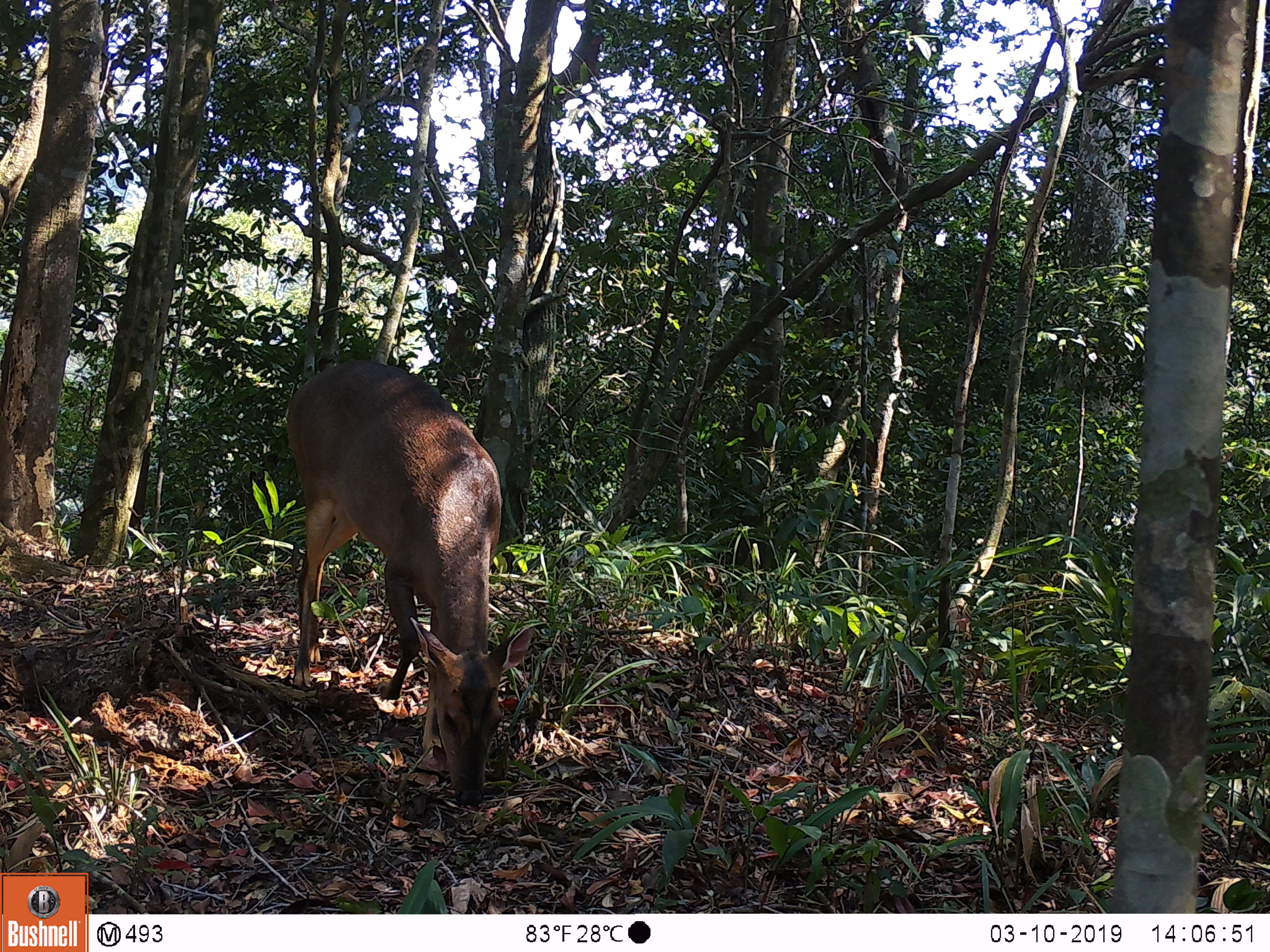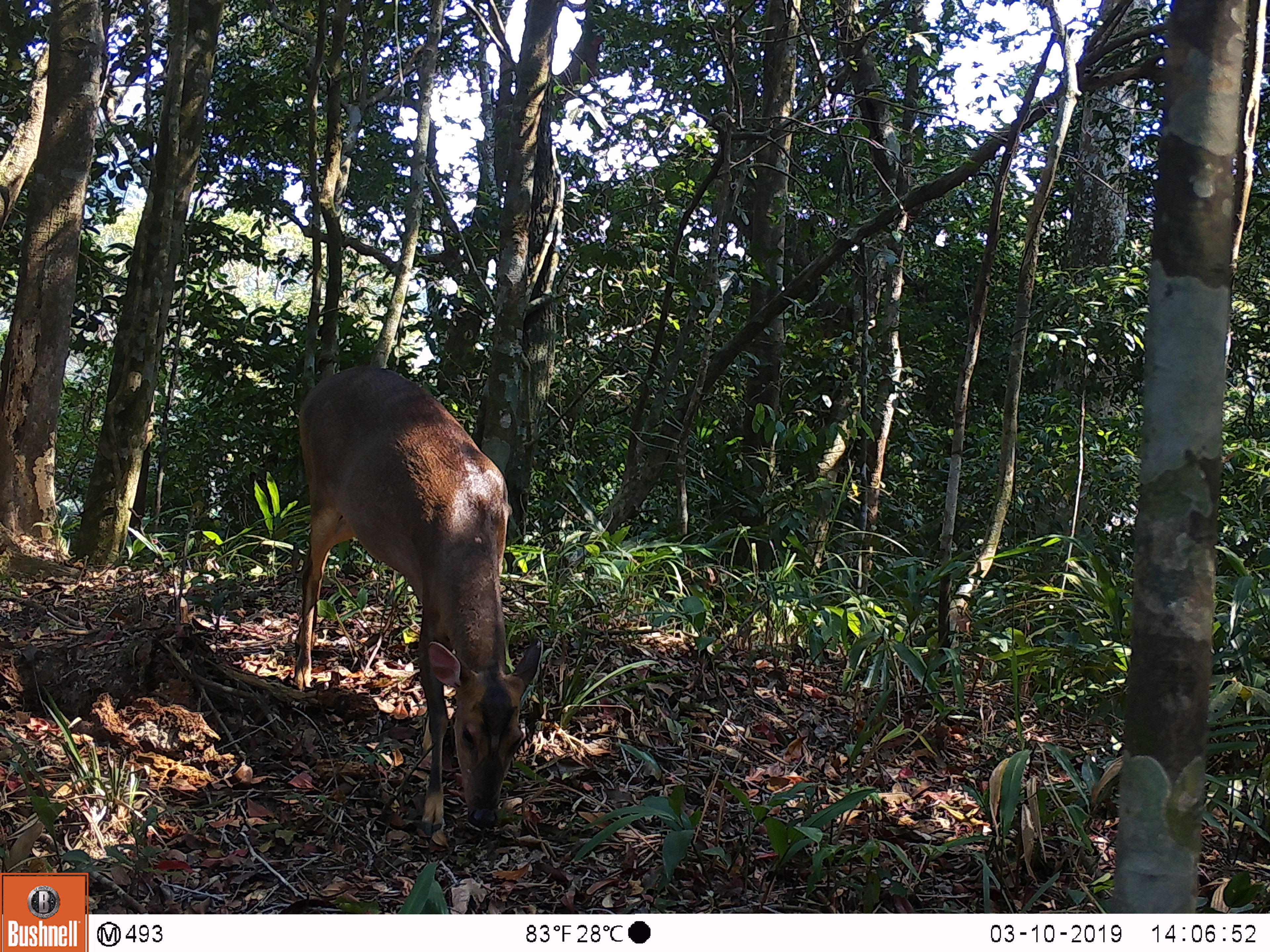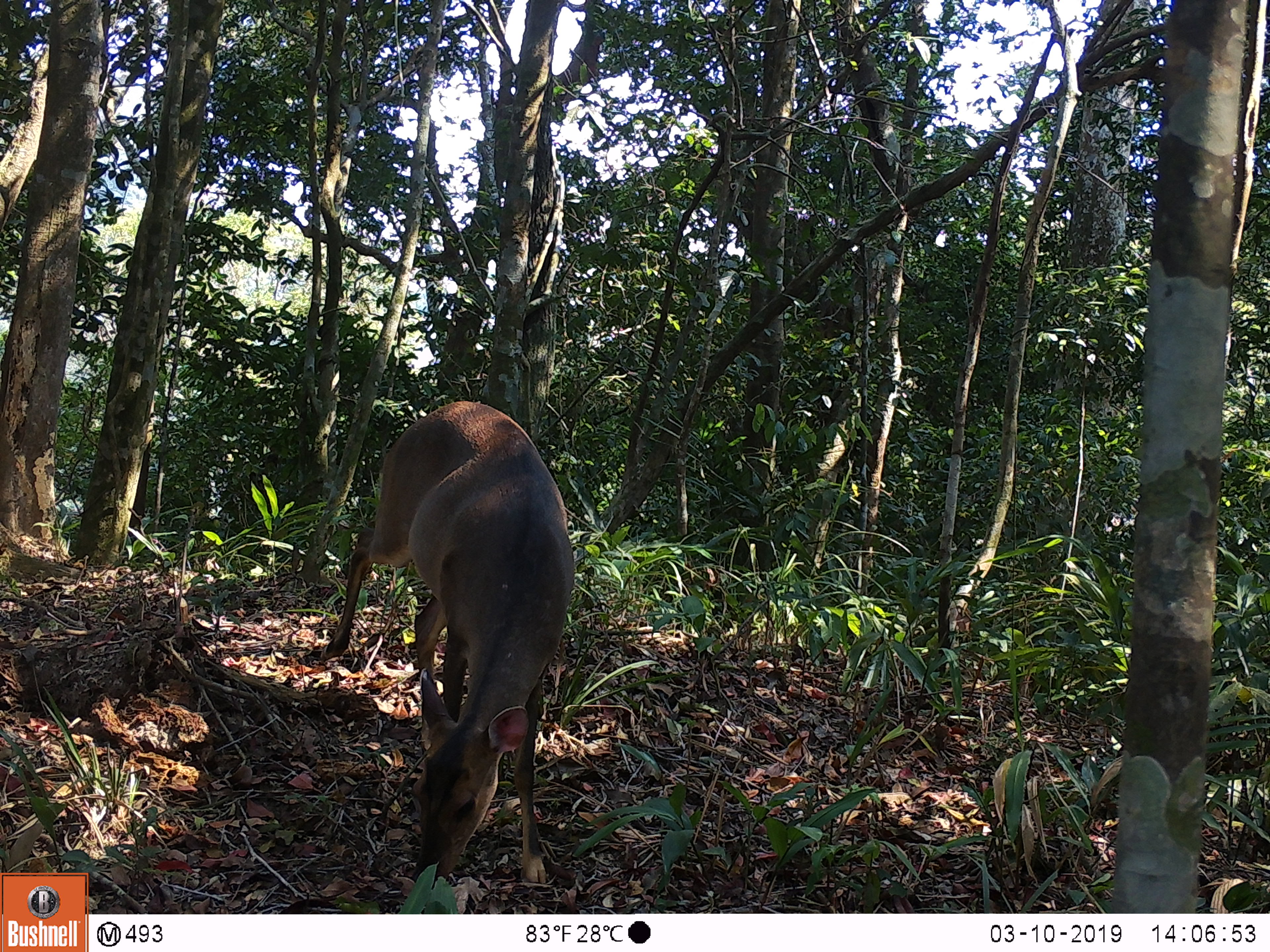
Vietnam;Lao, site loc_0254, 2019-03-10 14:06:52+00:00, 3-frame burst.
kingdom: Animalia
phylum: Chordata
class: Mammalia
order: Artiodactyla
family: Cervidae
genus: Muntiacus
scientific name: Muntiacus vuquangensis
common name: large-antlered muntjac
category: large antlered muntjac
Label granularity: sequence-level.